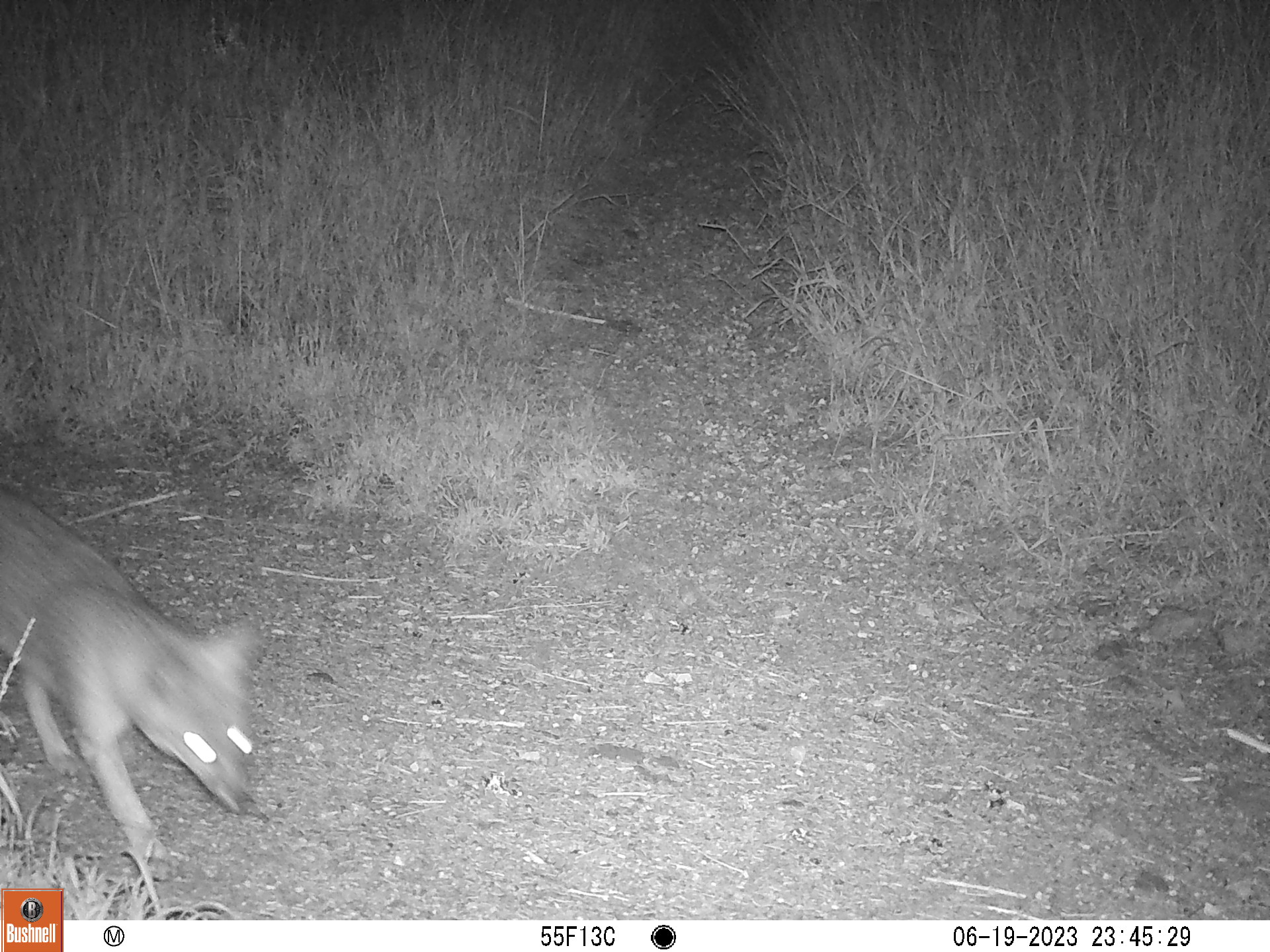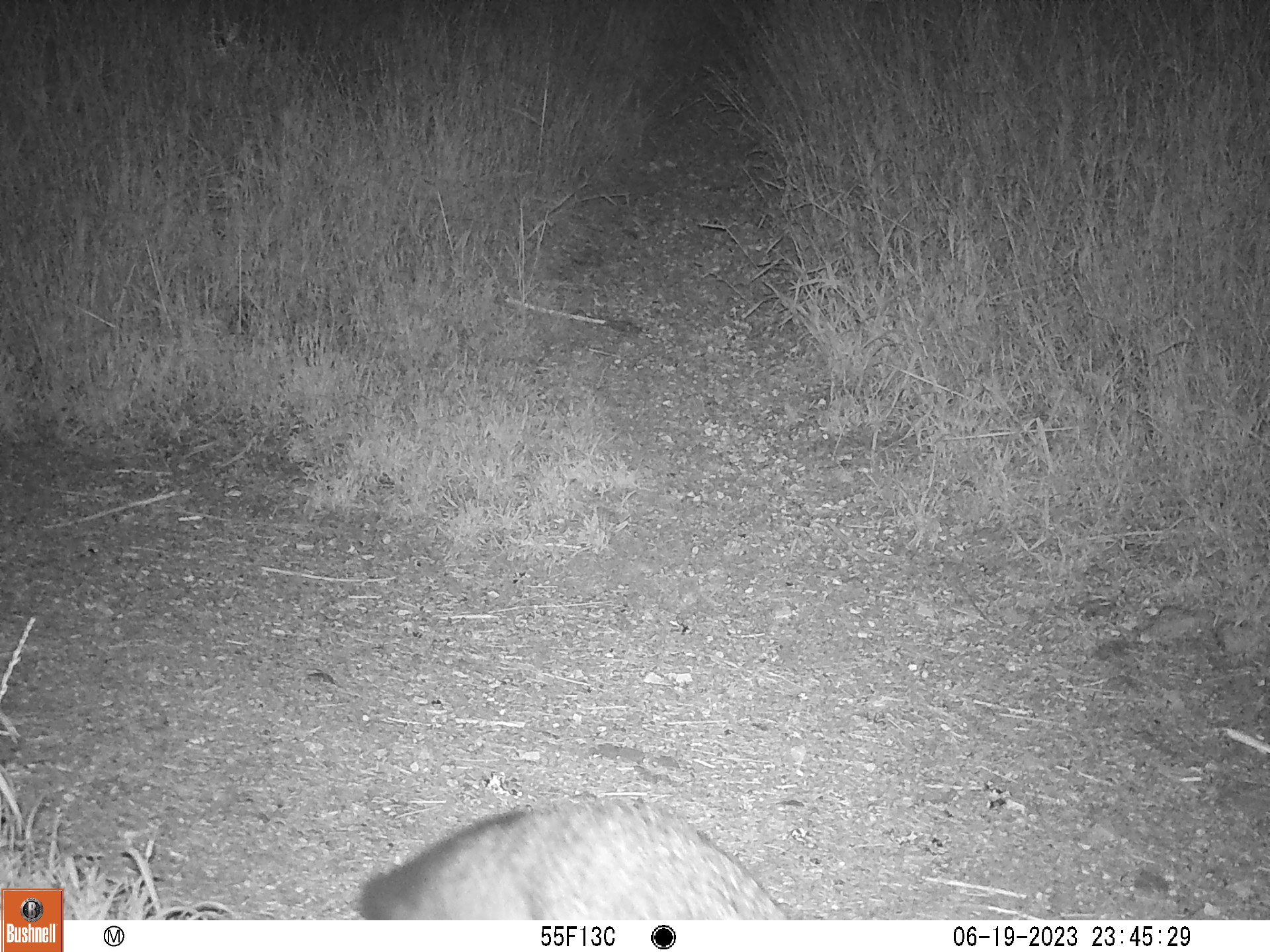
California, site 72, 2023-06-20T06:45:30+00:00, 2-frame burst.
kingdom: Animalia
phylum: Chordata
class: Mammalia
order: Carnivora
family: Canidae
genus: Urocyon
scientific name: Urocyon cinereoargenteus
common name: gray fox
Gray fox (Urocyon cinereoargenteus).